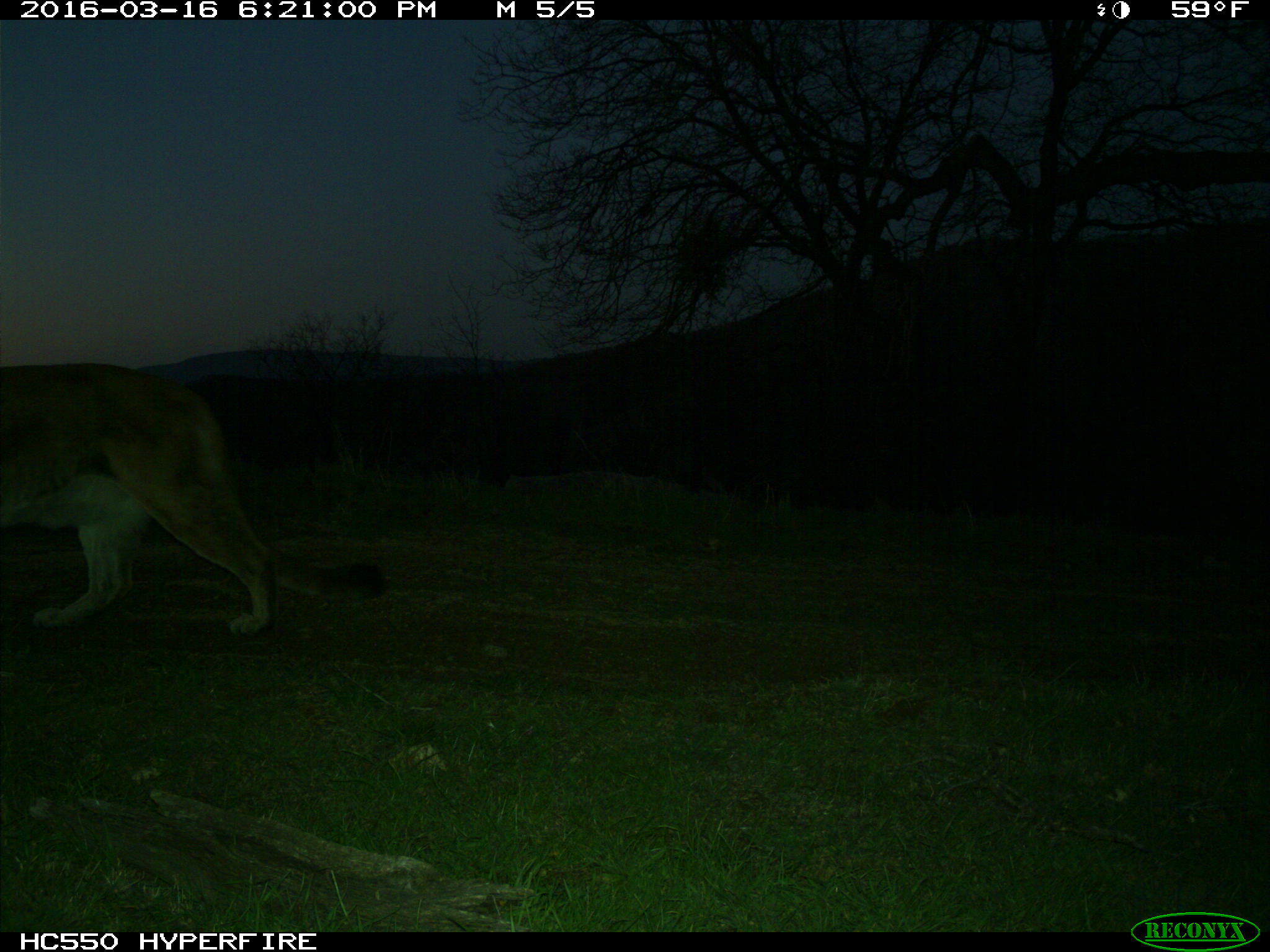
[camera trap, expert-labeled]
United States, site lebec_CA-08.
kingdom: Animalia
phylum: Chordata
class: Mammalia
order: Carnivora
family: Felidae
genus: Puma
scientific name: Puma concolor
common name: mountain lion